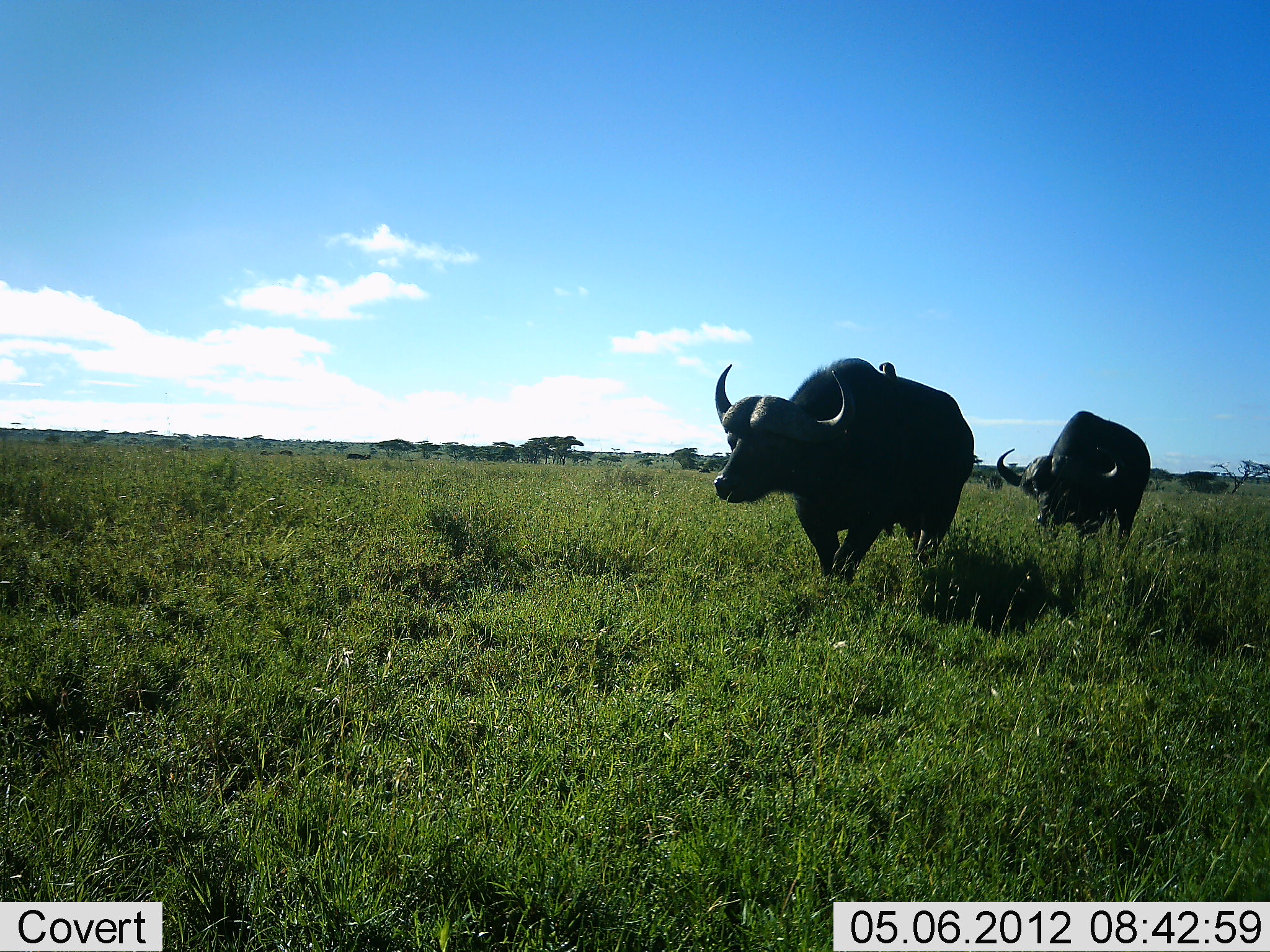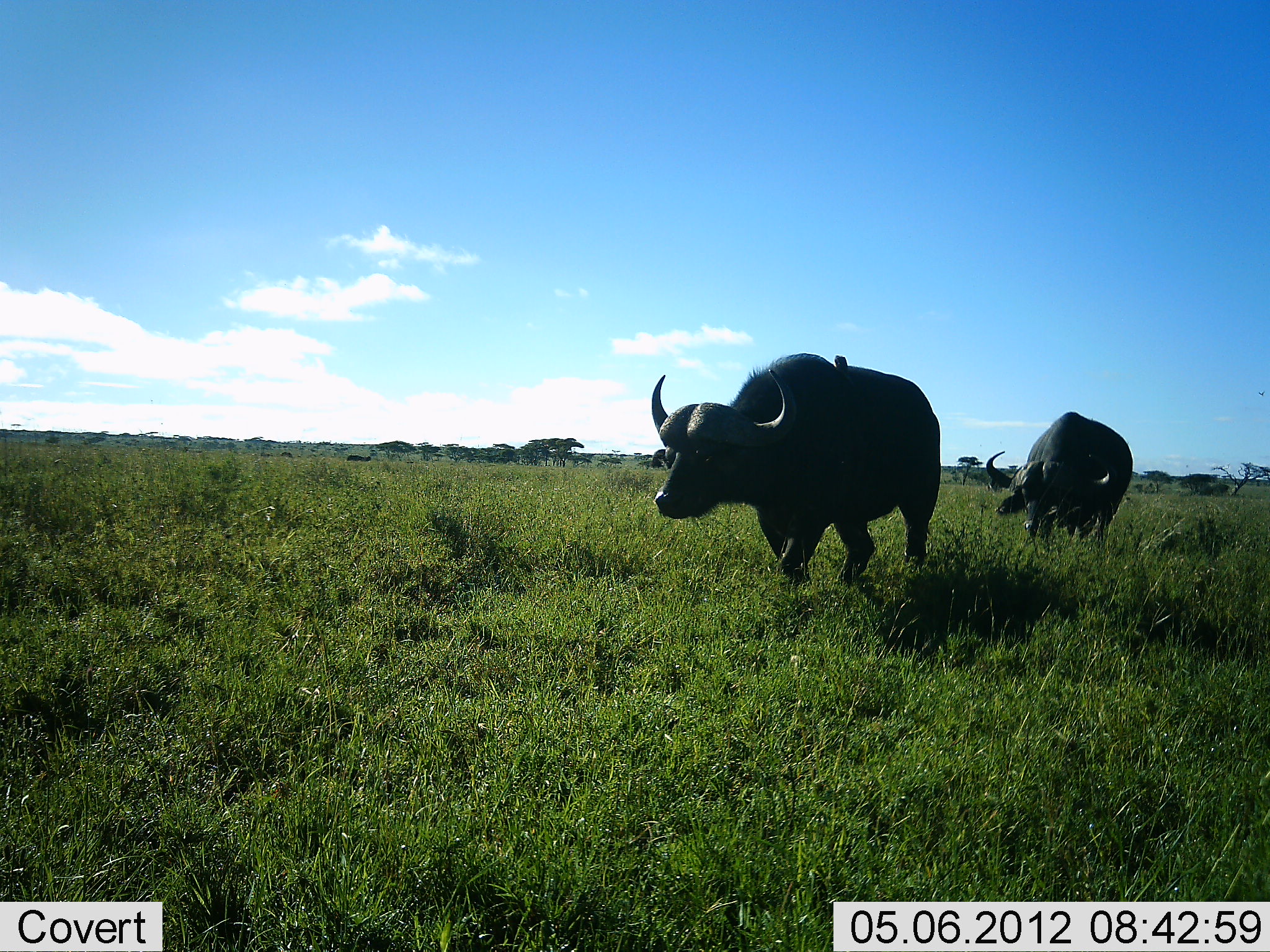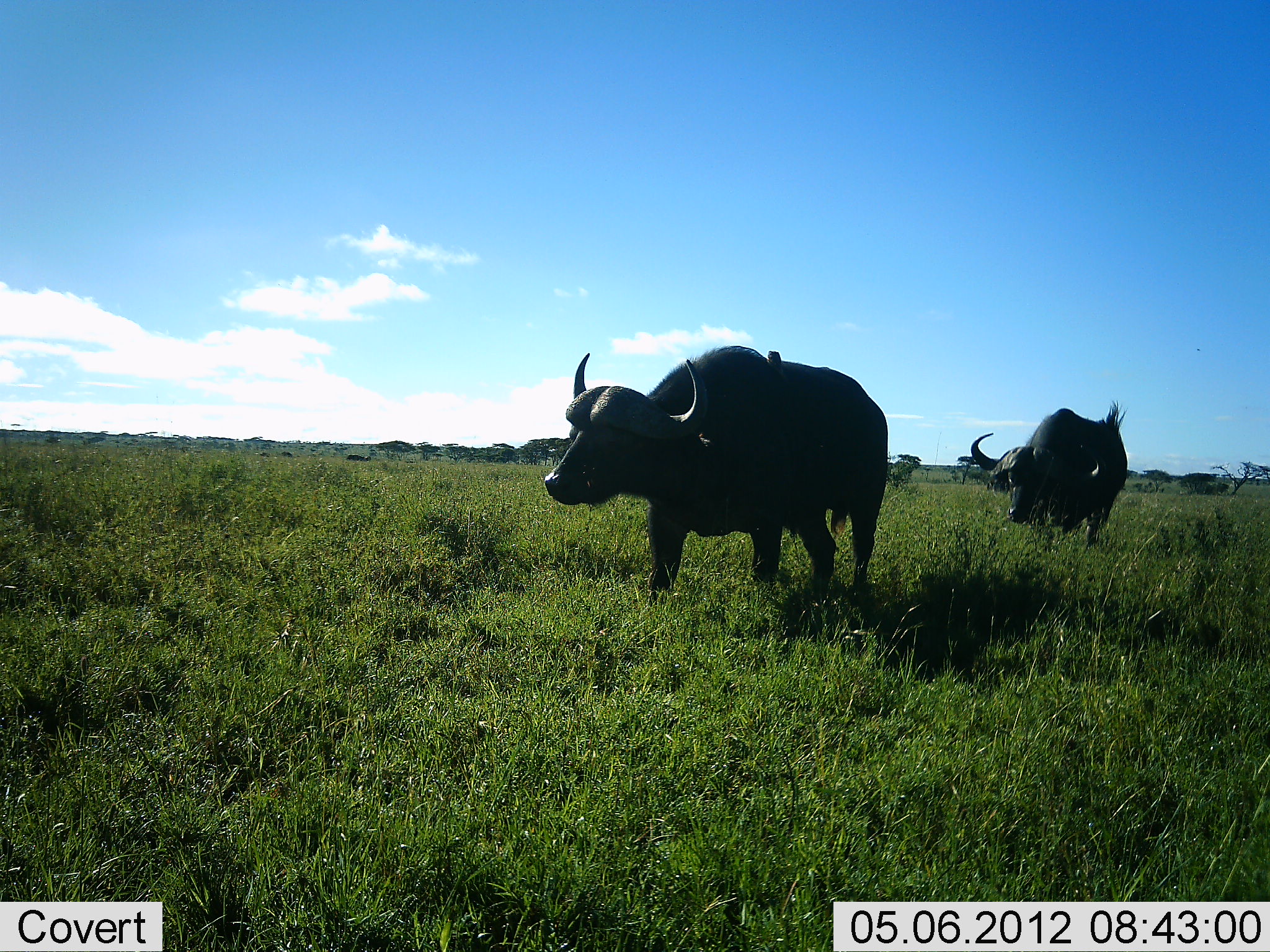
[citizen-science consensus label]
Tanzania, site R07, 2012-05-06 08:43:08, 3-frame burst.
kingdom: Animalia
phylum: Chordata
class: Mammalia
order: Artiodactyla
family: Bovidae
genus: Syncerus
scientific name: Syncerus caffer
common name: cape buffalo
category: buffalo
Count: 2.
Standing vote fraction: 0%.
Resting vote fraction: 0%.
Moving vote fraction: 100%.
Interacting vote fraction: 0%.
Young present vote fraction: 0%.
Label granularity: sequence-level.